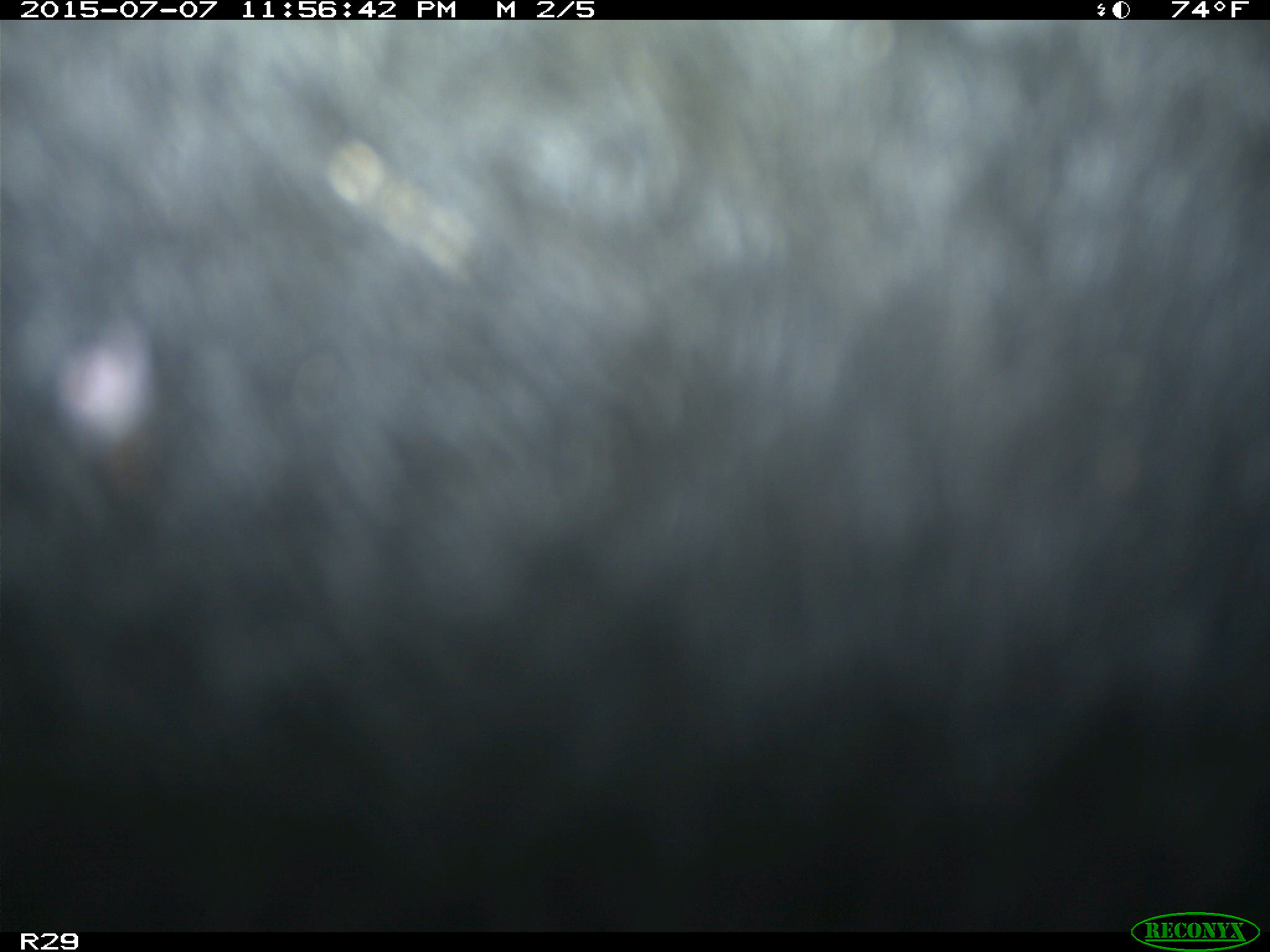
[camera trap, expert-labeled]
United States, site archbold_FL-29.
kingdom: Animalia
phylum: Chordata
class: Mammalia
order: Artiodactyla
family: Bovidae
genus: Bos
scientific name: Bos taurus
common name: domestic cow